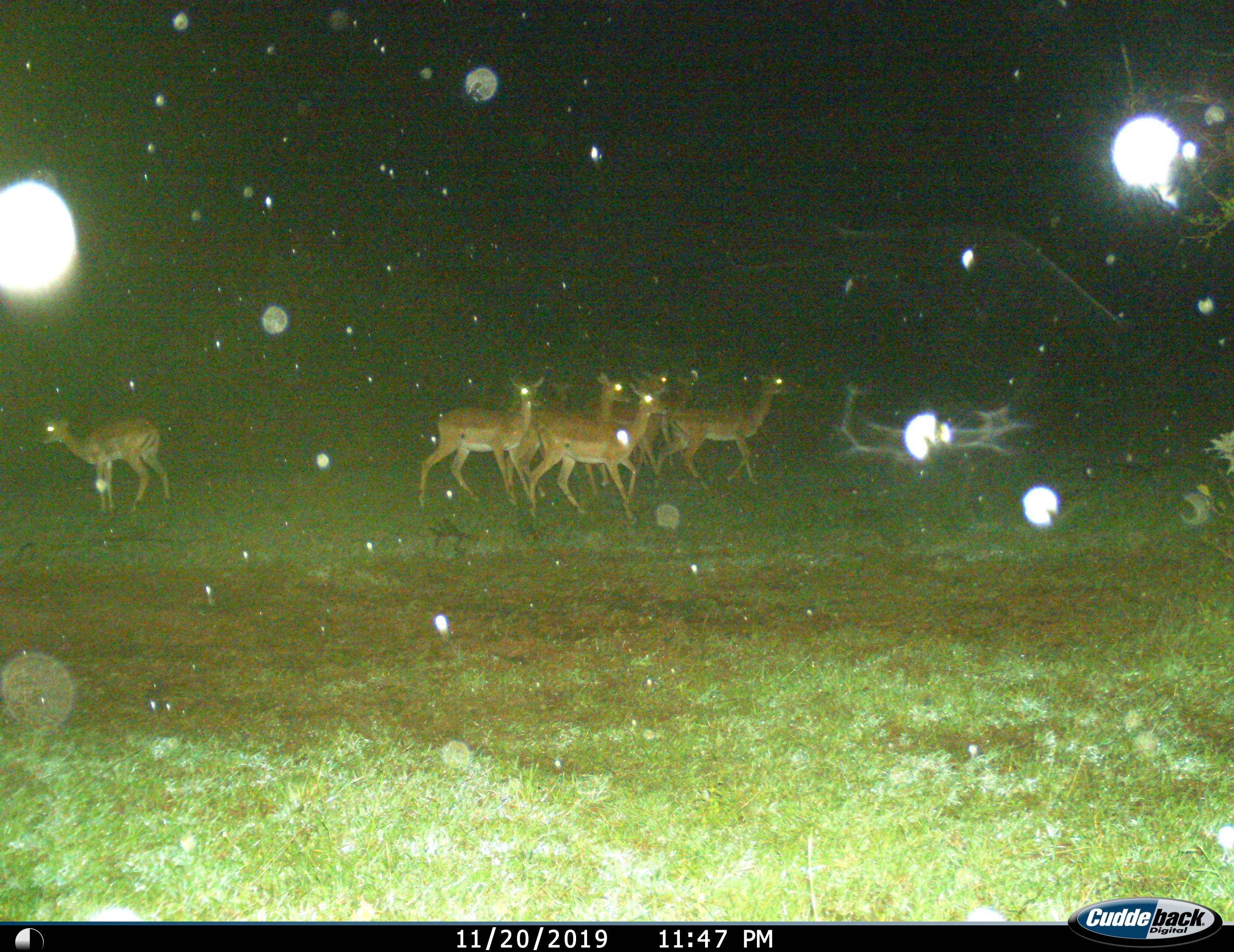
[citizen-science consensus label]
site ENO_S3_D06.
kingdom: Animalia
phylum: Chordata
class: Mammalia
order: Artiodactyla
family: Bovidae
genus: Aepyceros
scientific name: Aepyceros melampus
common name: impala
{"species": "impala (Aepyceros melampus)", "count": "8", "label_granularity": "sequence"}